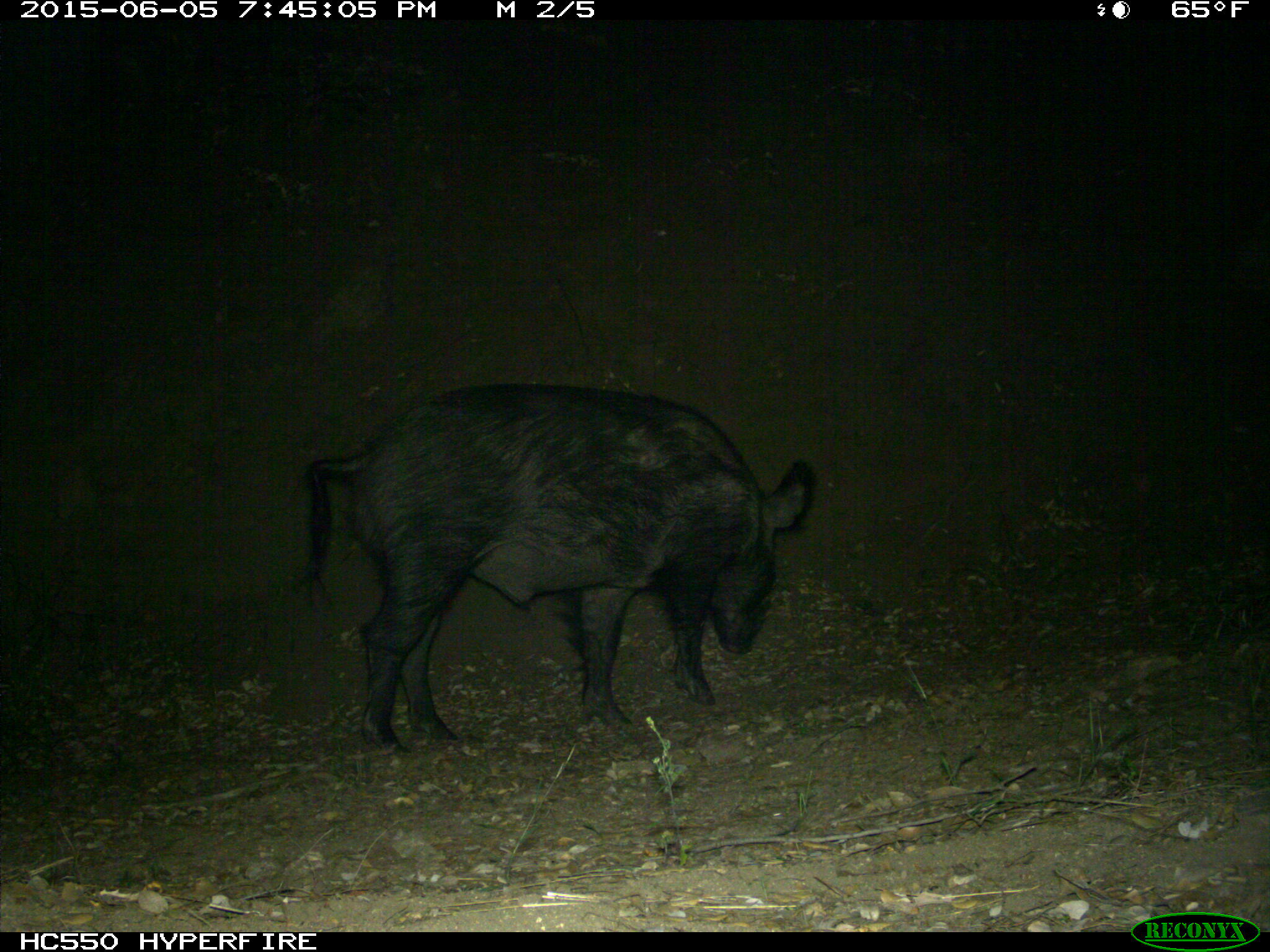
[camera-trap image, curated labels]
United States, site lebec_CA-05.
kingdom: Animalia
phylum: Chordata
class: Mammalia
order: Artiodactyla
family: Suidae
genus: Sus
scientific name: Sus scrofa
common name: wild boar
Sus scrofa (wild boar).